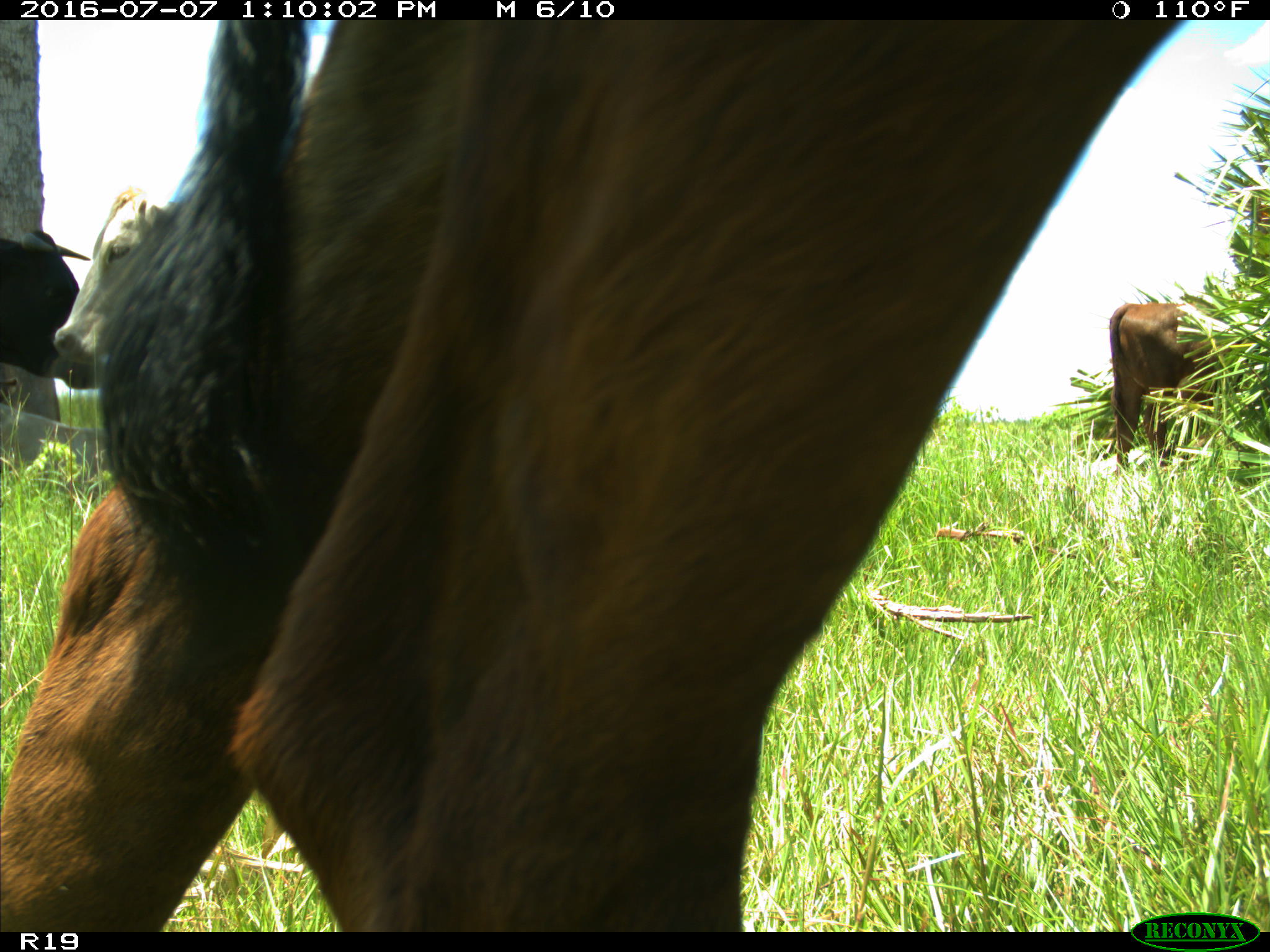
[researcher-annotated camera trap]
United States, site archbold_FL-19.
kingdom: Animalia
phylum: Chordata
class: Mammalia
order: Artiodactyla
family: Bovidae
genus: Bos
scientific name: Bos taurus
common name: domestic cow